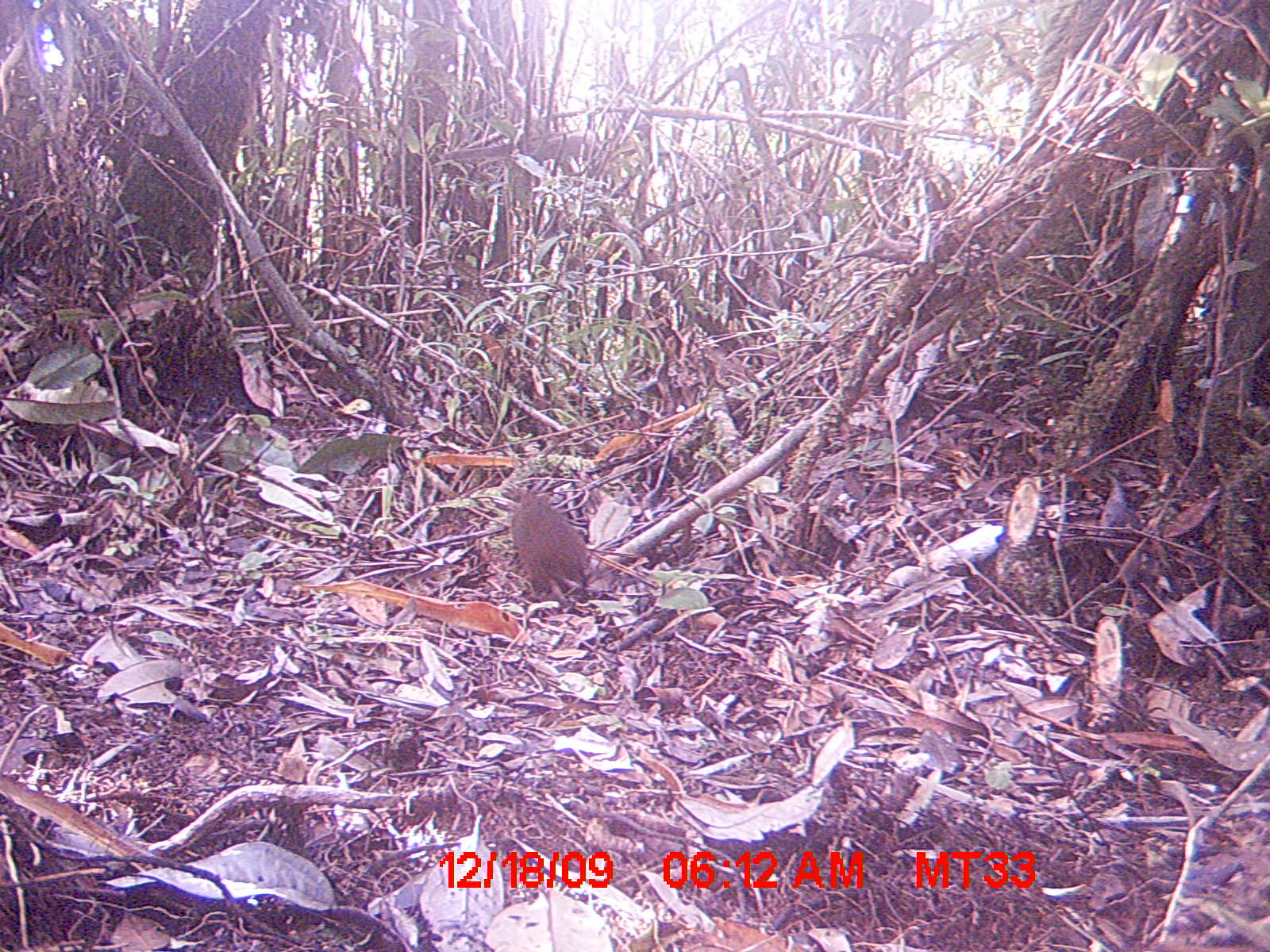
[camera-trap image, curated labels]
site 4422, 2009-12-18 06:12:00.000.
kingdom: Animalia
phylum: Chordata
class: Mammalia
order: Rodentia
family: Nesomyidae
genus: Hypogeomys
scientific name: Hypogeomys antimena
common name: malagasy giant rat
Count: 1.